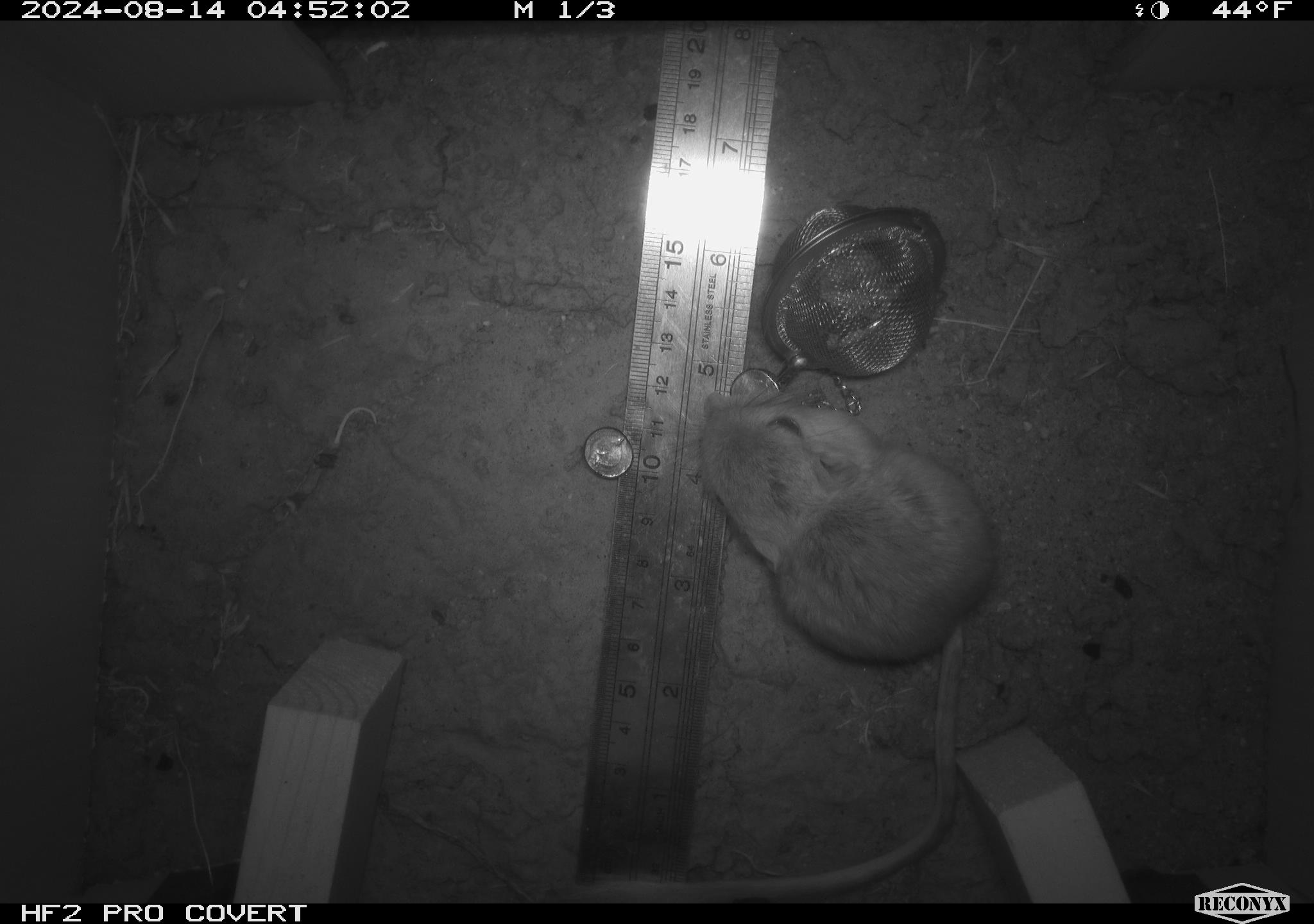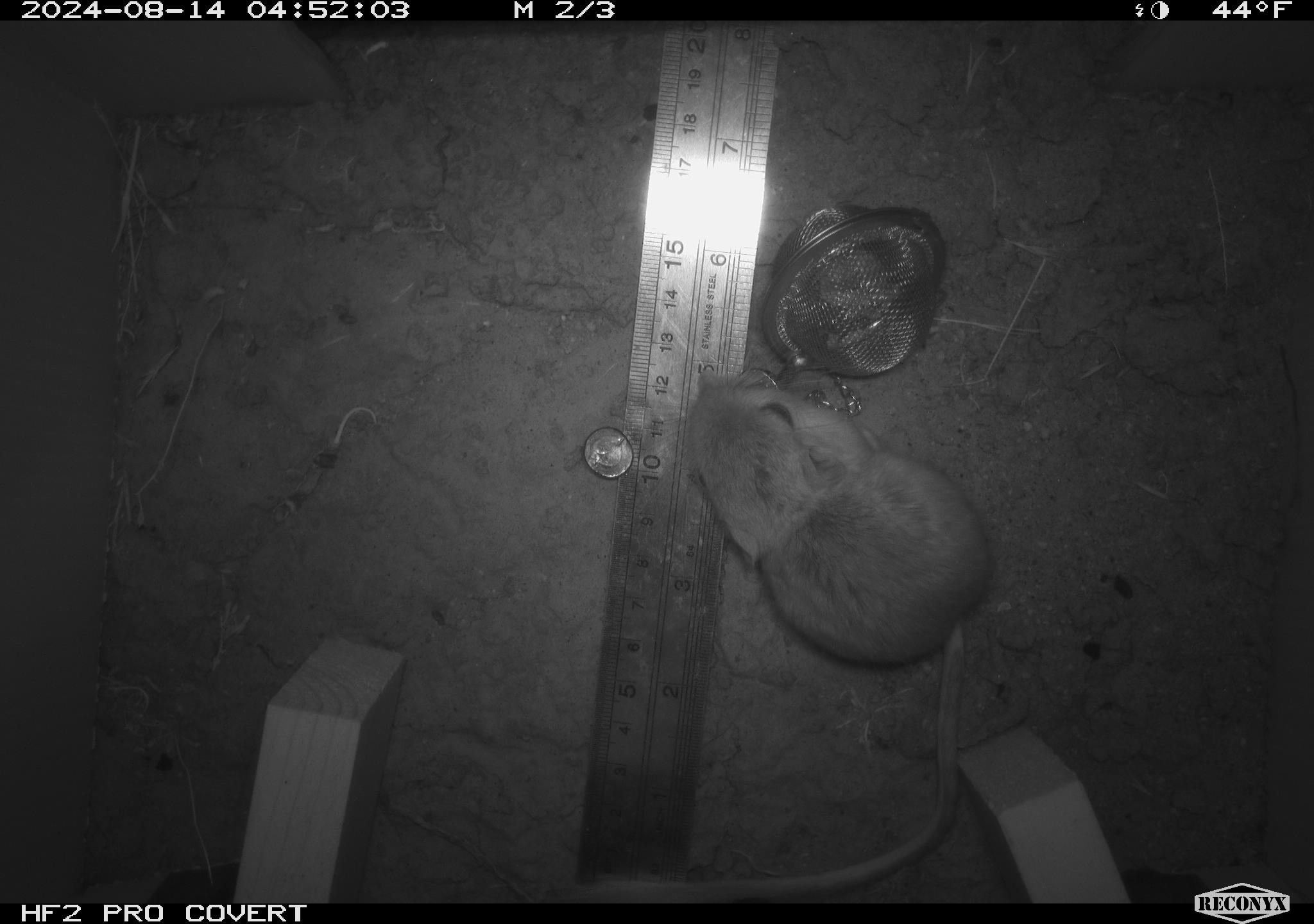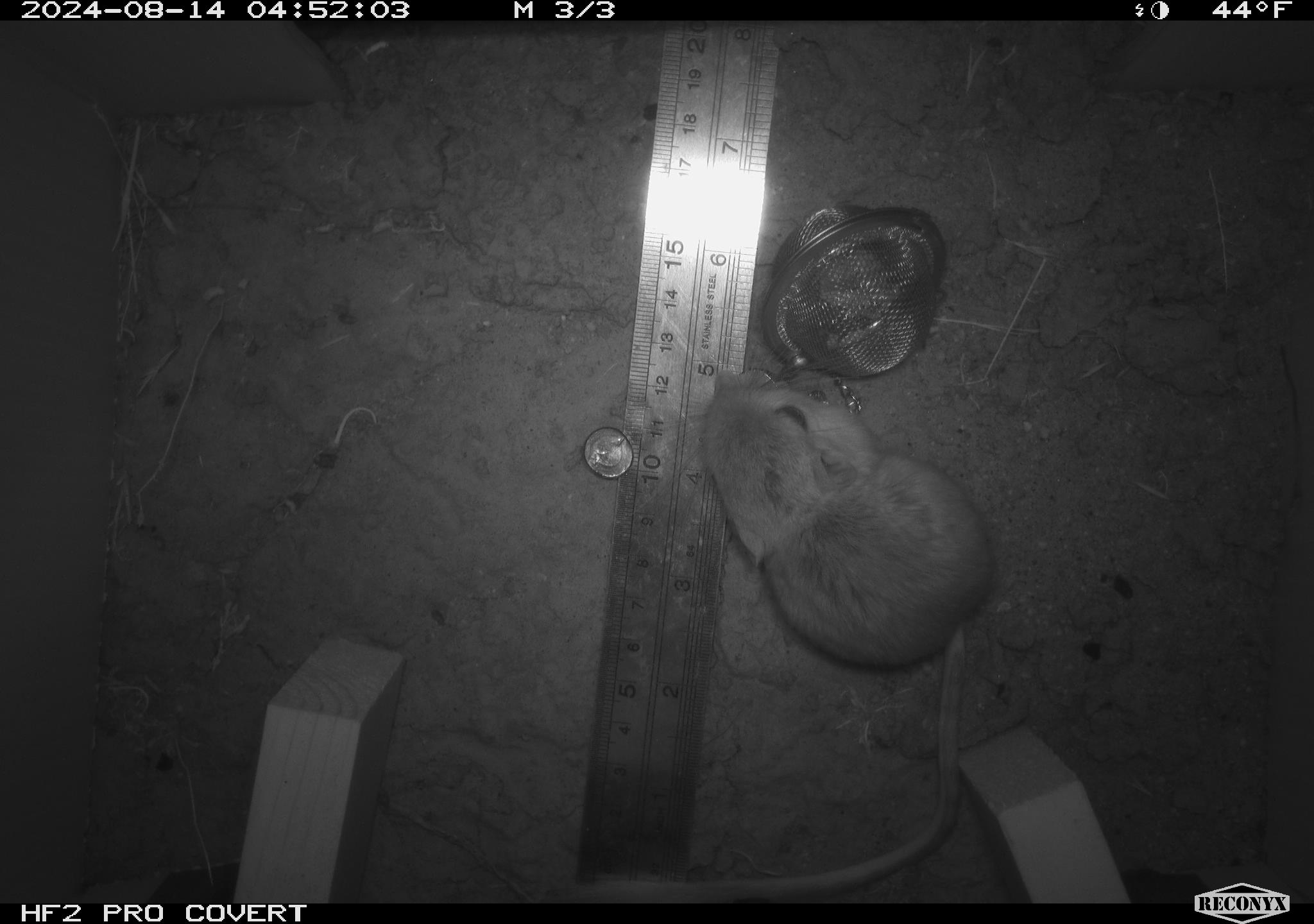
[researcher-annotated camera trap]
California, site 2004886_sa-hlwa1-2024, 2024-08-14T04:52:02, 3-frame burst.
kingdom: Animalia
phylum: Chordata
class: Mammalia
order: Rodentia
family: Heteromyidae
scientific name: Heteromyidae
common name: kangaroo rats and pocket mice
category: heteromyidae family